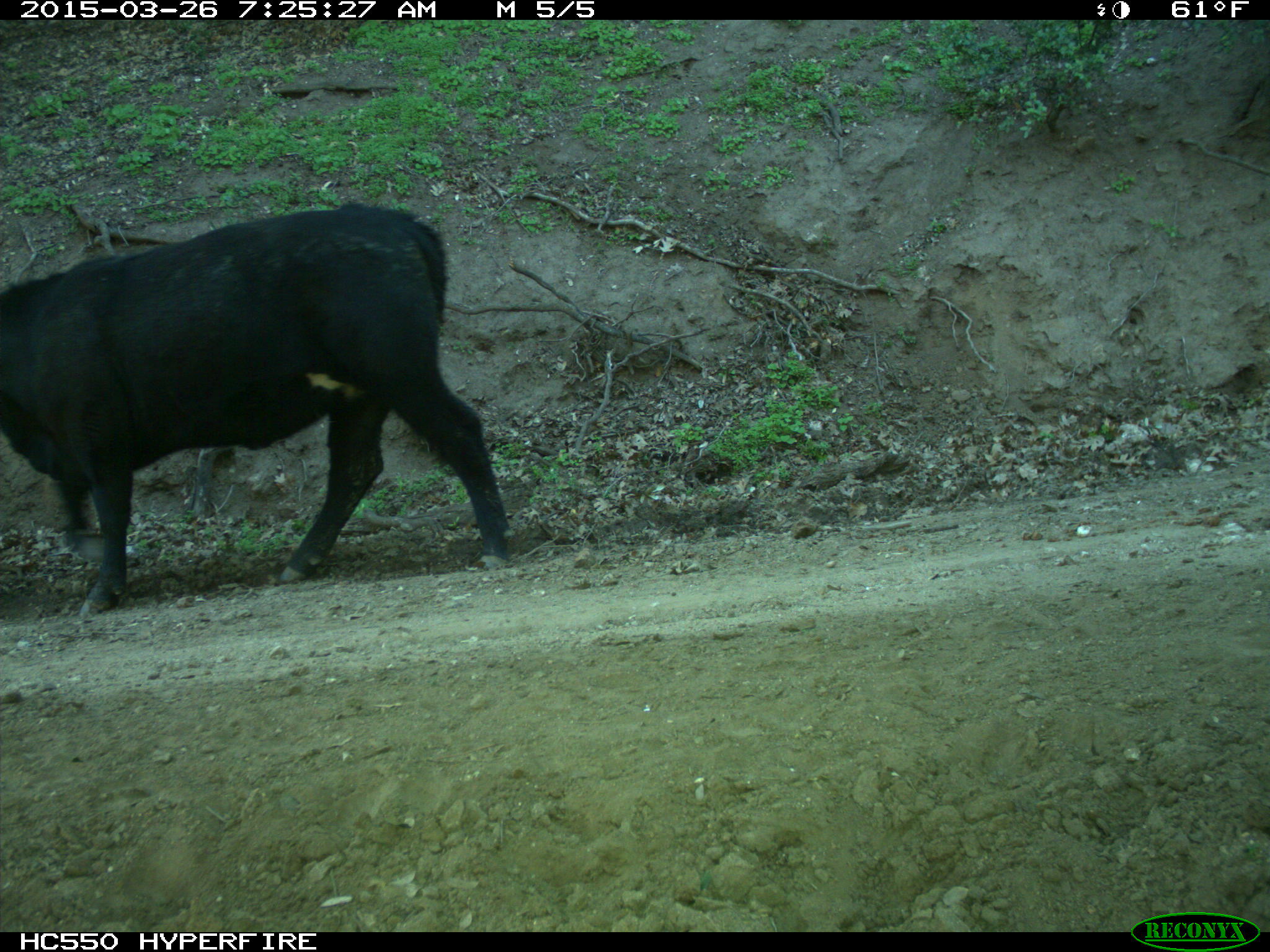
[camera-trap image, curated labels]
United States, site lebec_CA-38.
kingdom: Animalia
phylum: Chordata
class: Mammalia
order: Artiodactyla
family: Bovidae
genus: Bos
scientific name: Bos taurus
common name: domestic cow